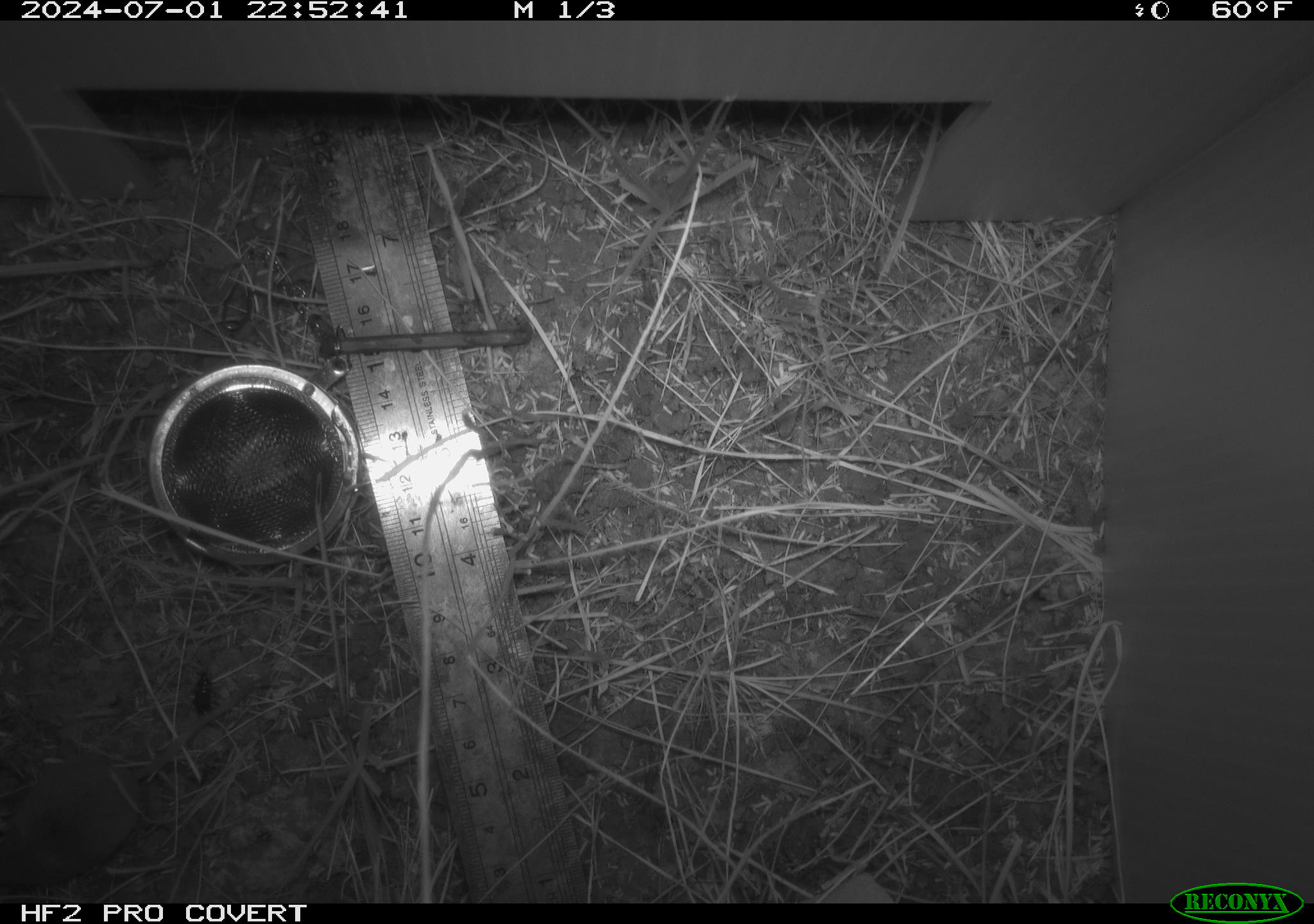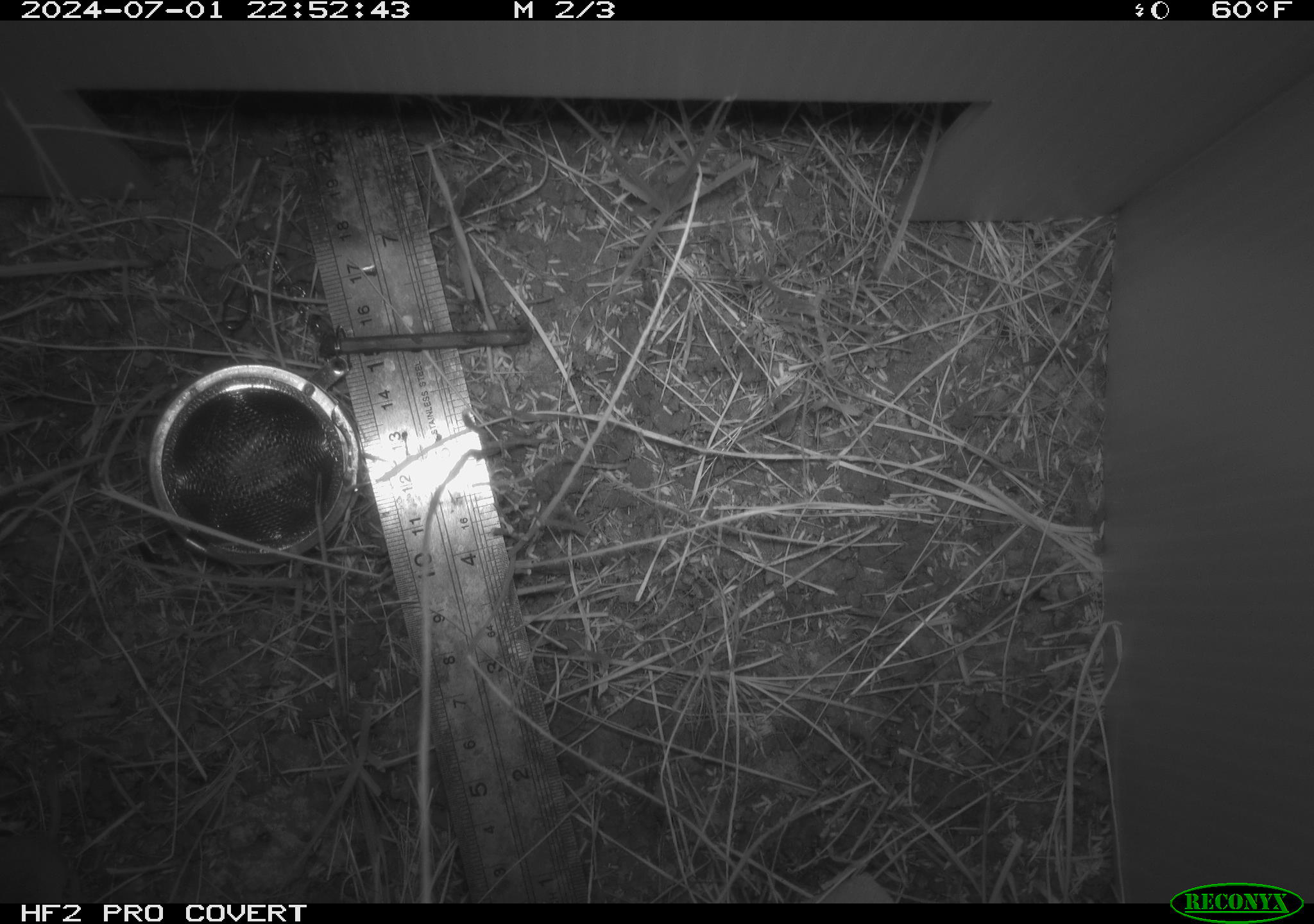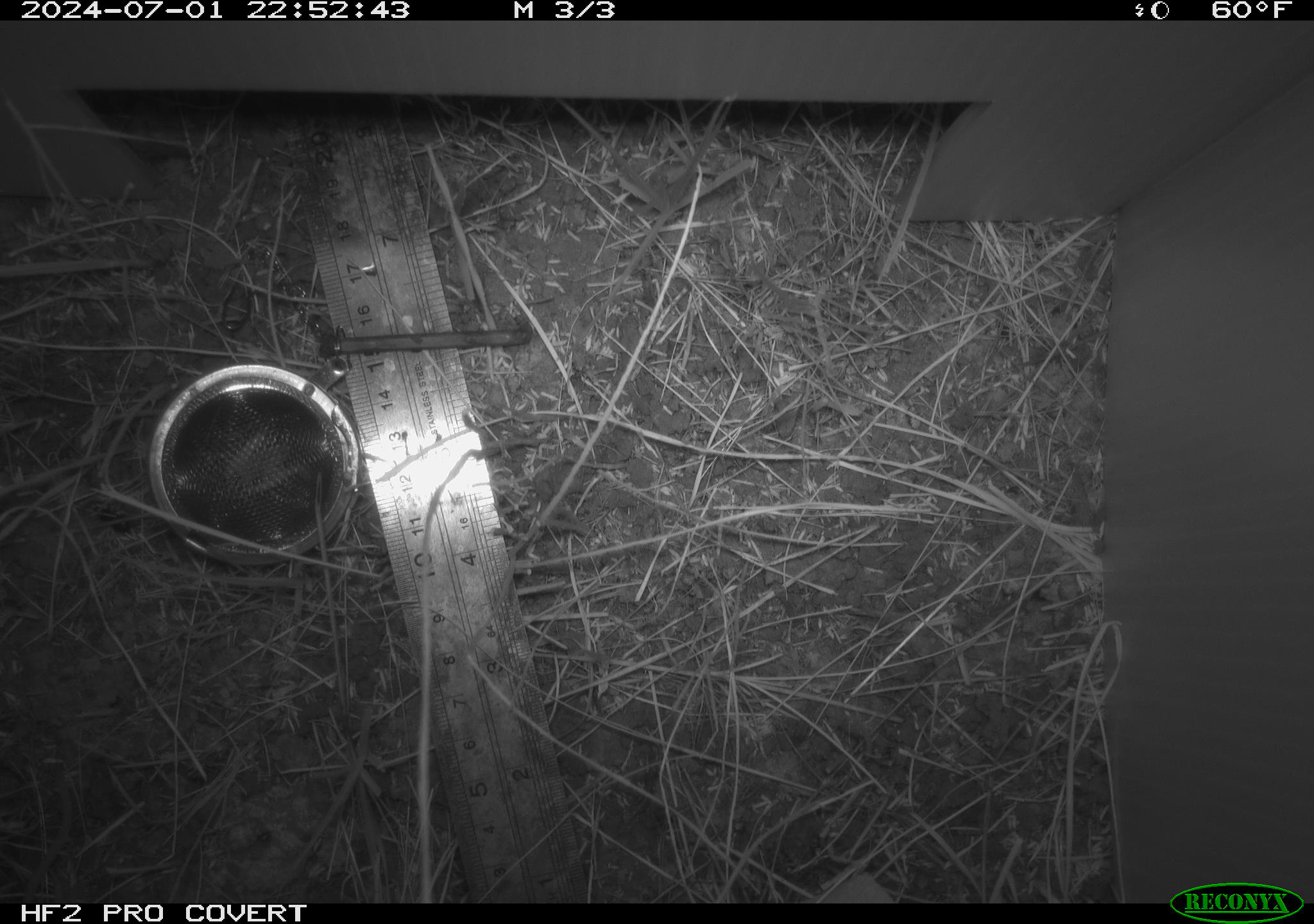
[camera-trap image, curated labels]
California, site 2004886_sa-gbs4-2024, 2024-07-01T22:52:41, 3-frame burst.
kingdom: Animalia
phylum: Chordata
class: Mammalia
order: Eulipotyphla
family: Soricidae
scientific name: Soricidae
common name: shrews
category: soricidae family